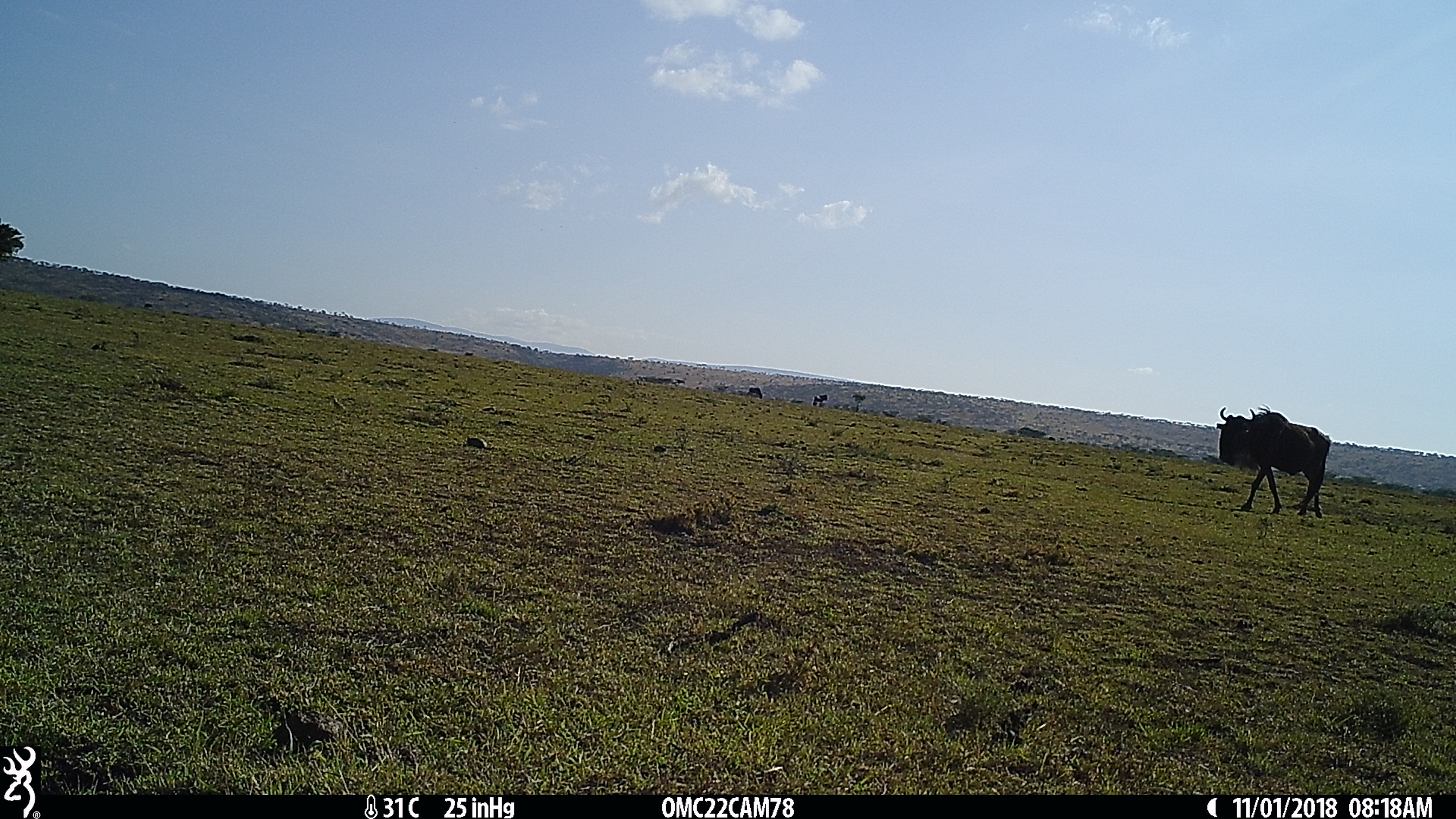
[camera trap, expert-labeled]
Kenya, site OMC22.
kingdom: Animalia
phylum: Chordata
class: Mammalia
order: Artiodactyla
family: Bovidae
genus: Connochaetes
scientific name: Connochaetes taurinus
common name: blue wildebeest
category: wildebeest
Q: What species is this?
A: Wildebeest (blue wildebeest) (Connochaetes taurinus).